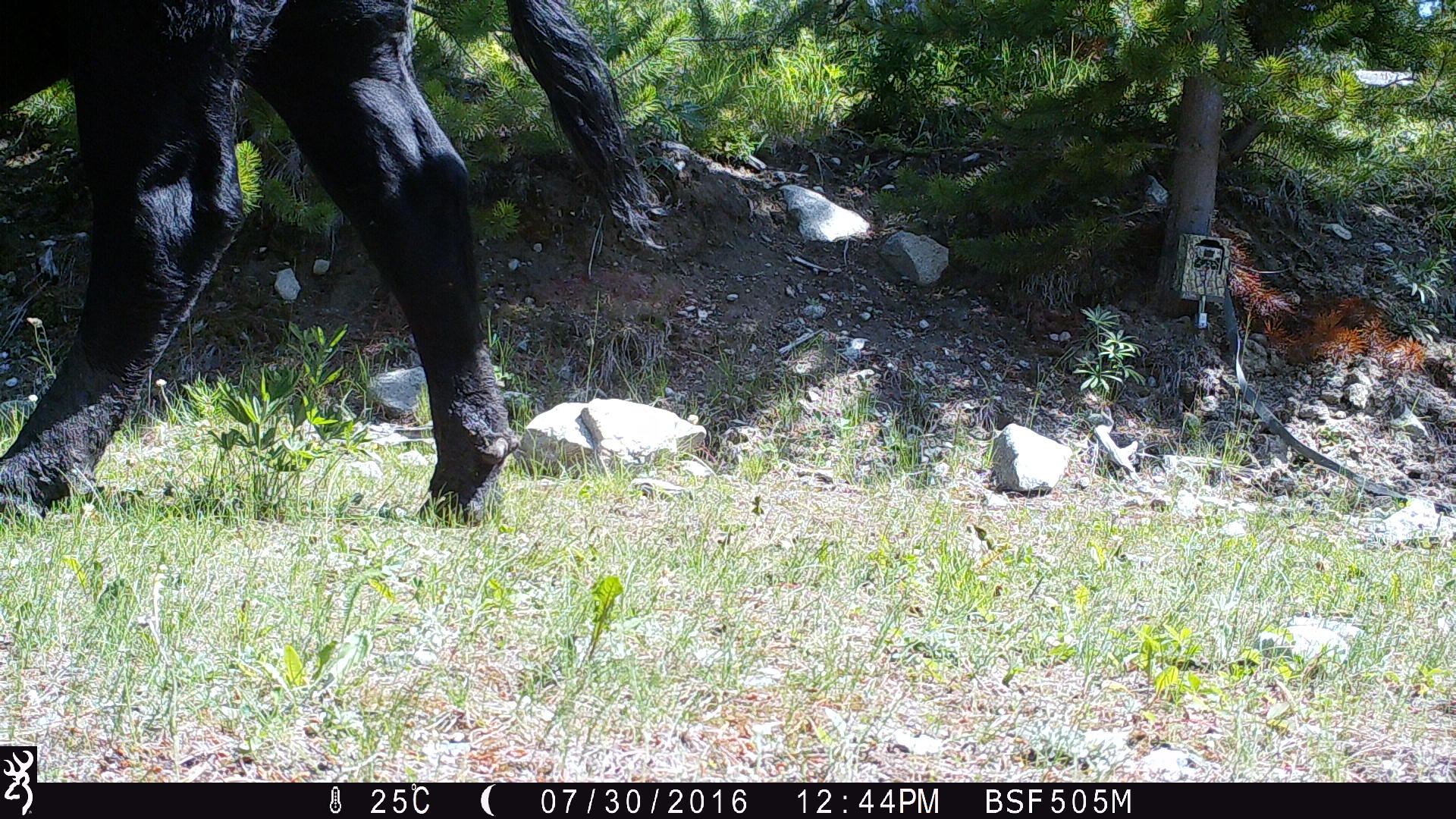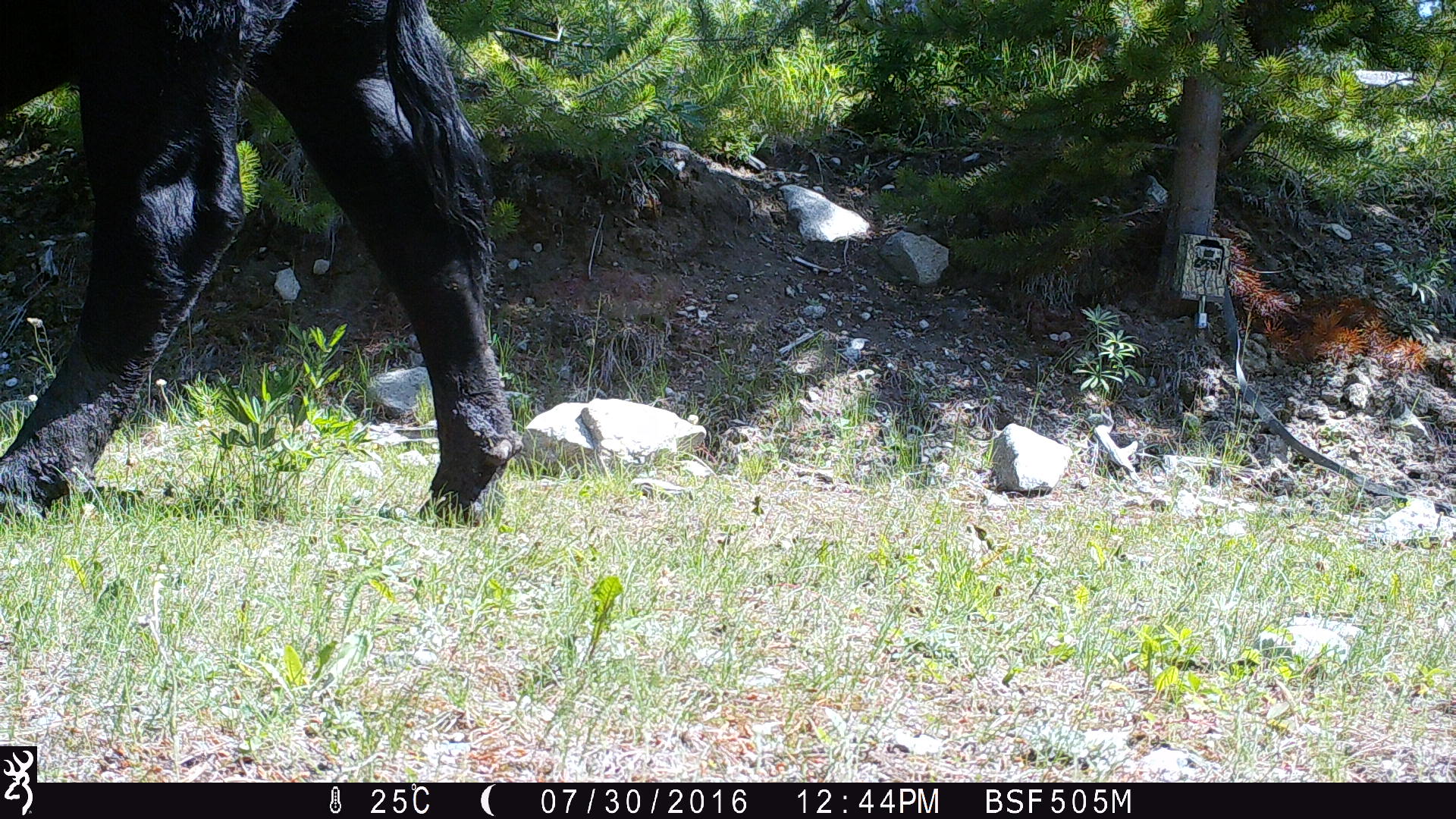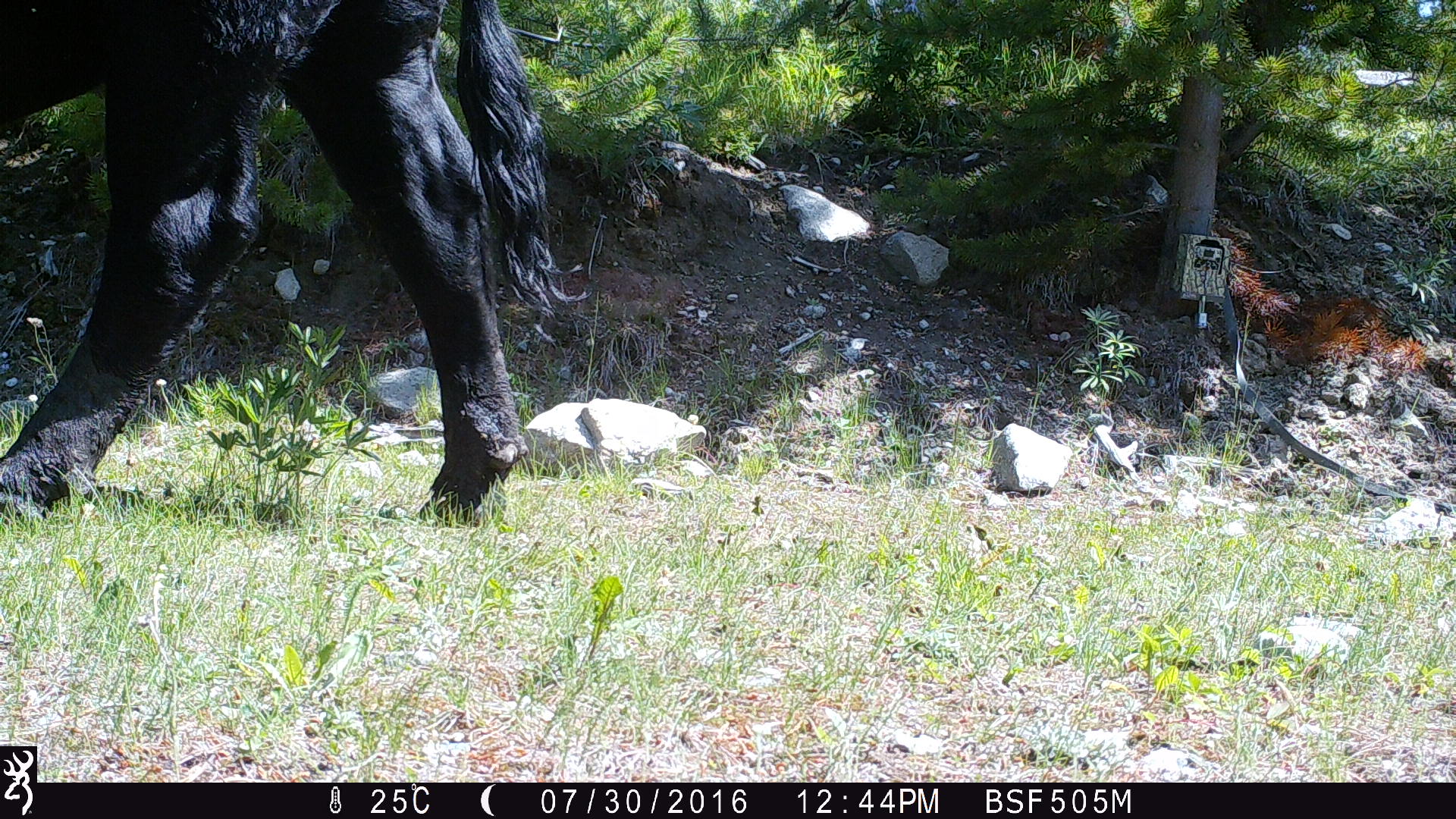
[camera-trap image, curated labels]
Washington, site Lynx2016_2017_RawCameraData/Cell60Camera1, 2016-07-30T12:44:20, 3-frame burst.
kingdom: Animalia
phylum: Chordata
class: Mammalia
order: Artiodactyla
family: Bovidae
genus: Bos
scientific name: Bos taurus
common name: domestic cattle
Domestic cattle (Bos taurus). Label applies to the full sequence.